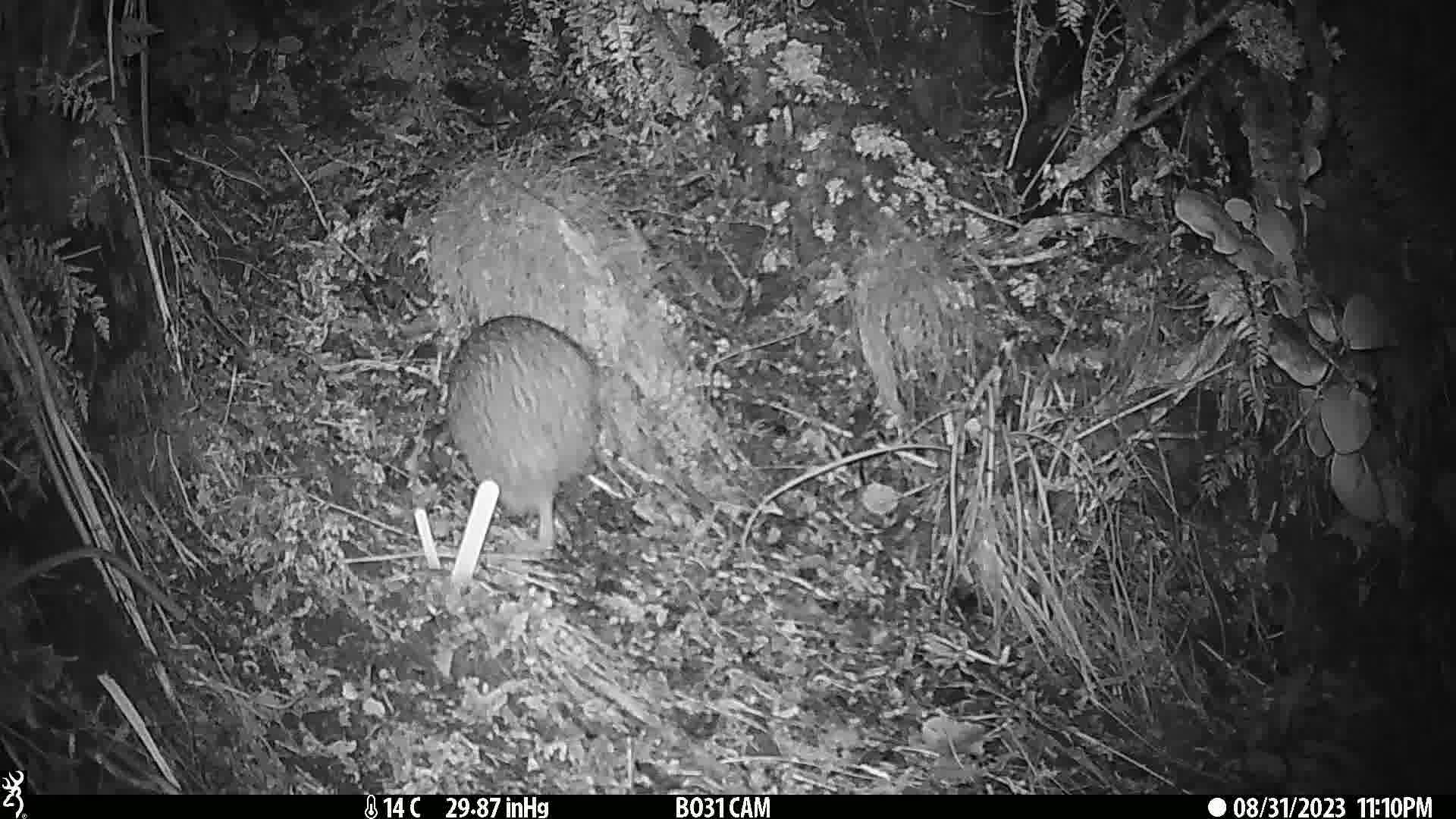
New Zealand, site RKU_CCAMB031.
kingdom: Animalia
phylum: Chordata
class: Aves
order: Apterygiformes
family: Apterygidae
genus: Apteryx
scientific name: Apteryx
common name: kiwi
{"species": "kiwi (Apteryx)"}